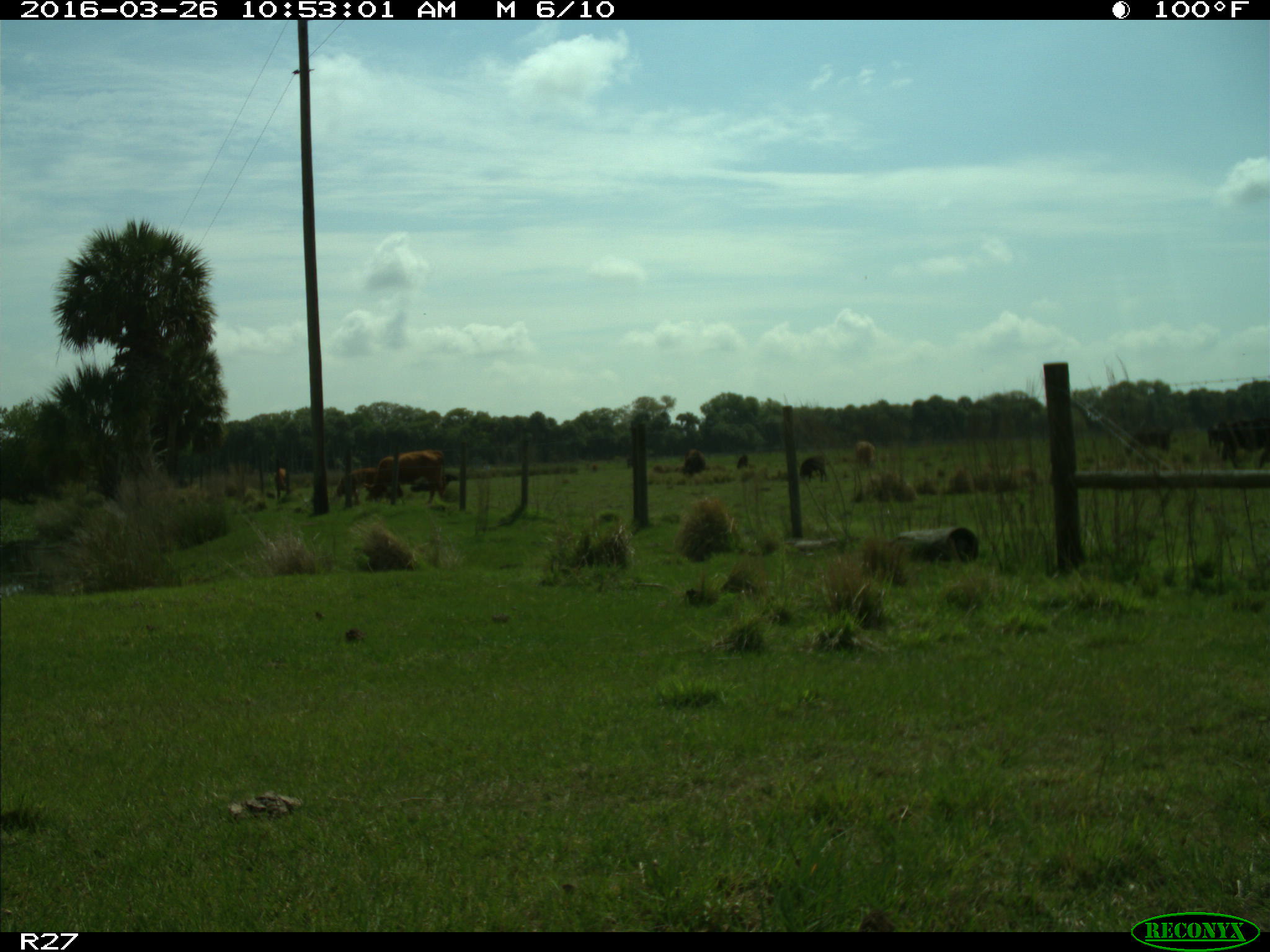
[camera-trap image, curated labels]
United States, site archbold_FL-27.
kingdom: Animalia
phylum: Chordata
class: Mammalia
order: Artiodactyla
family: Bovidae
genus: Bos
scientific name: Bos taurus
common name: domestic cow